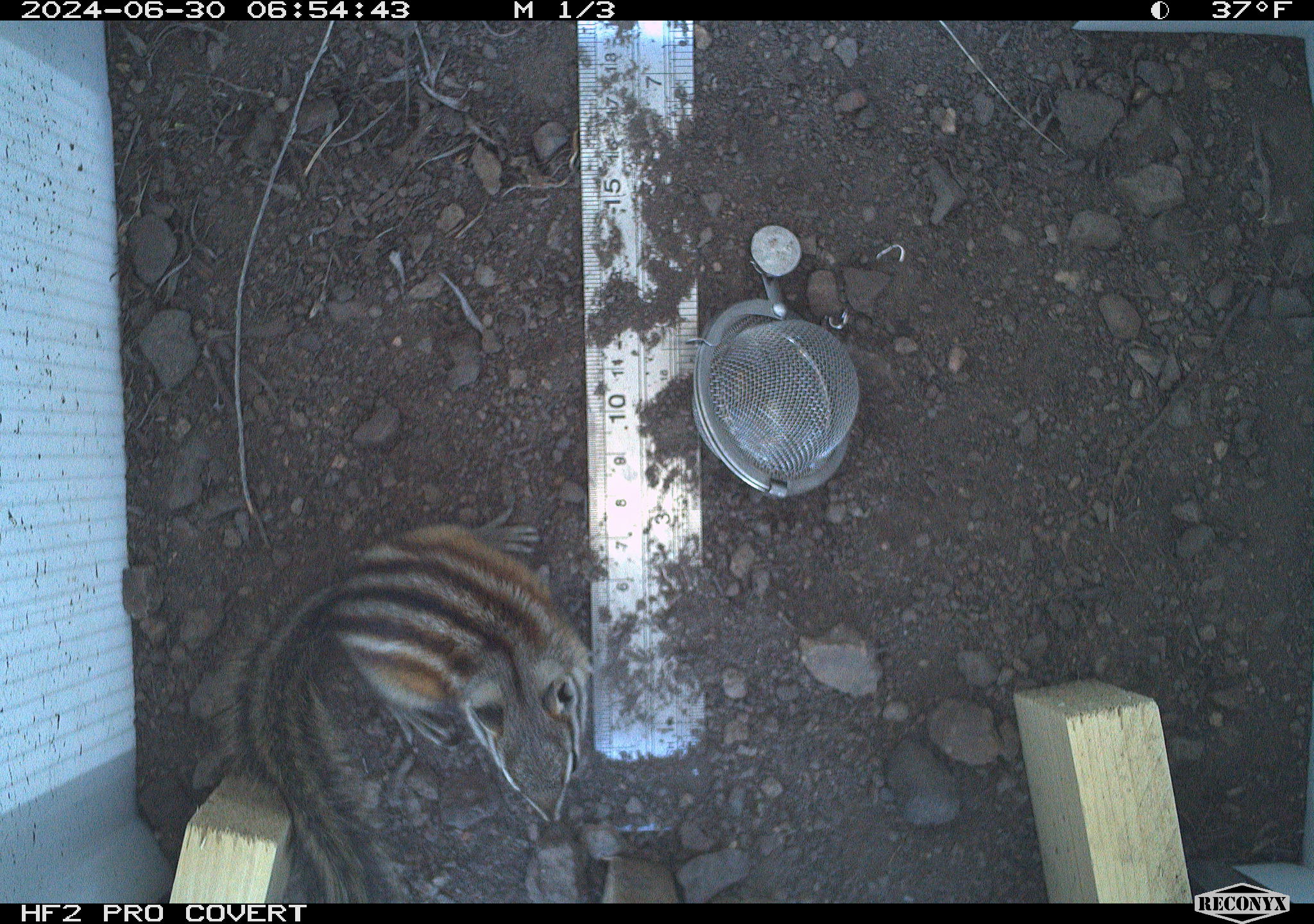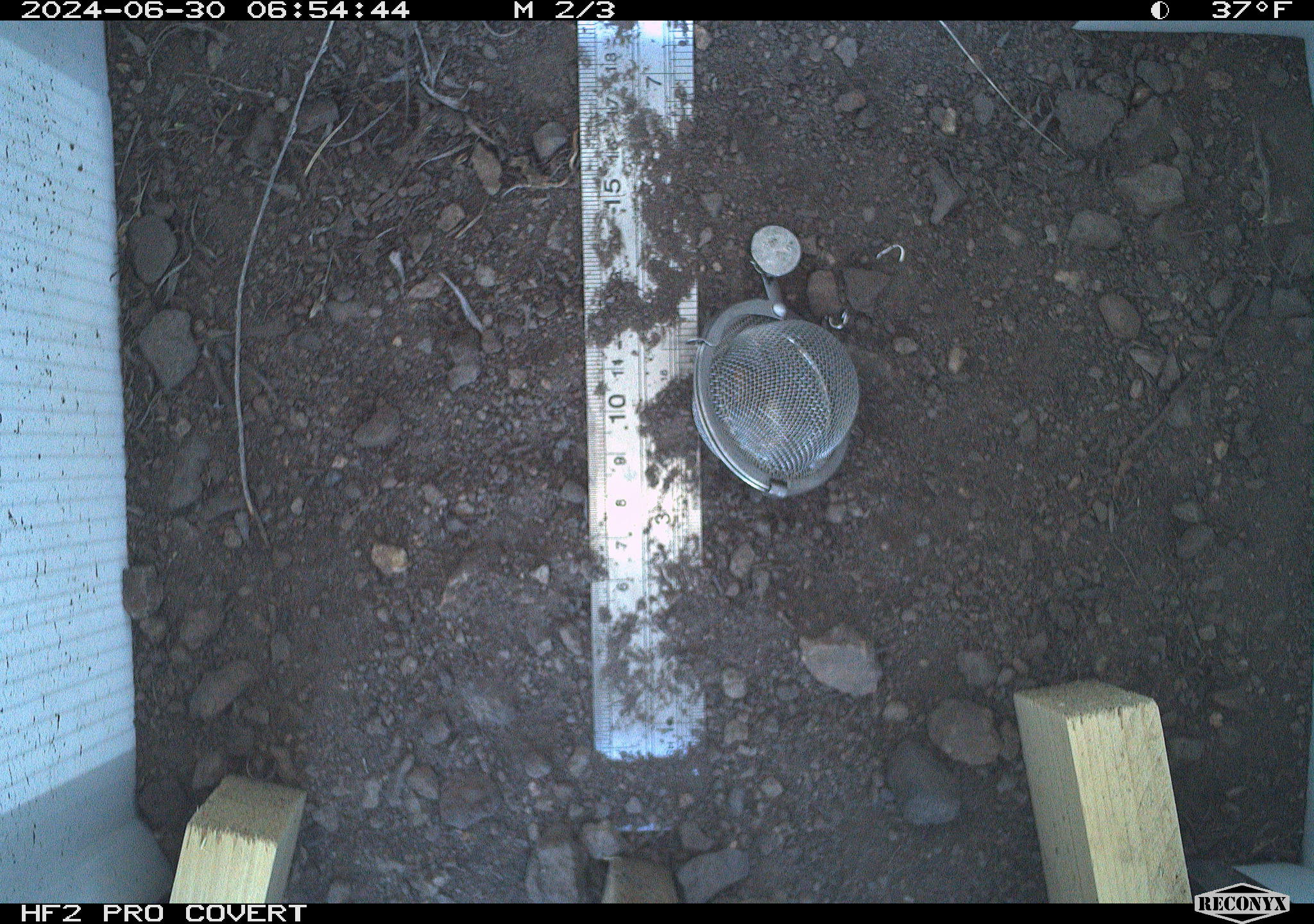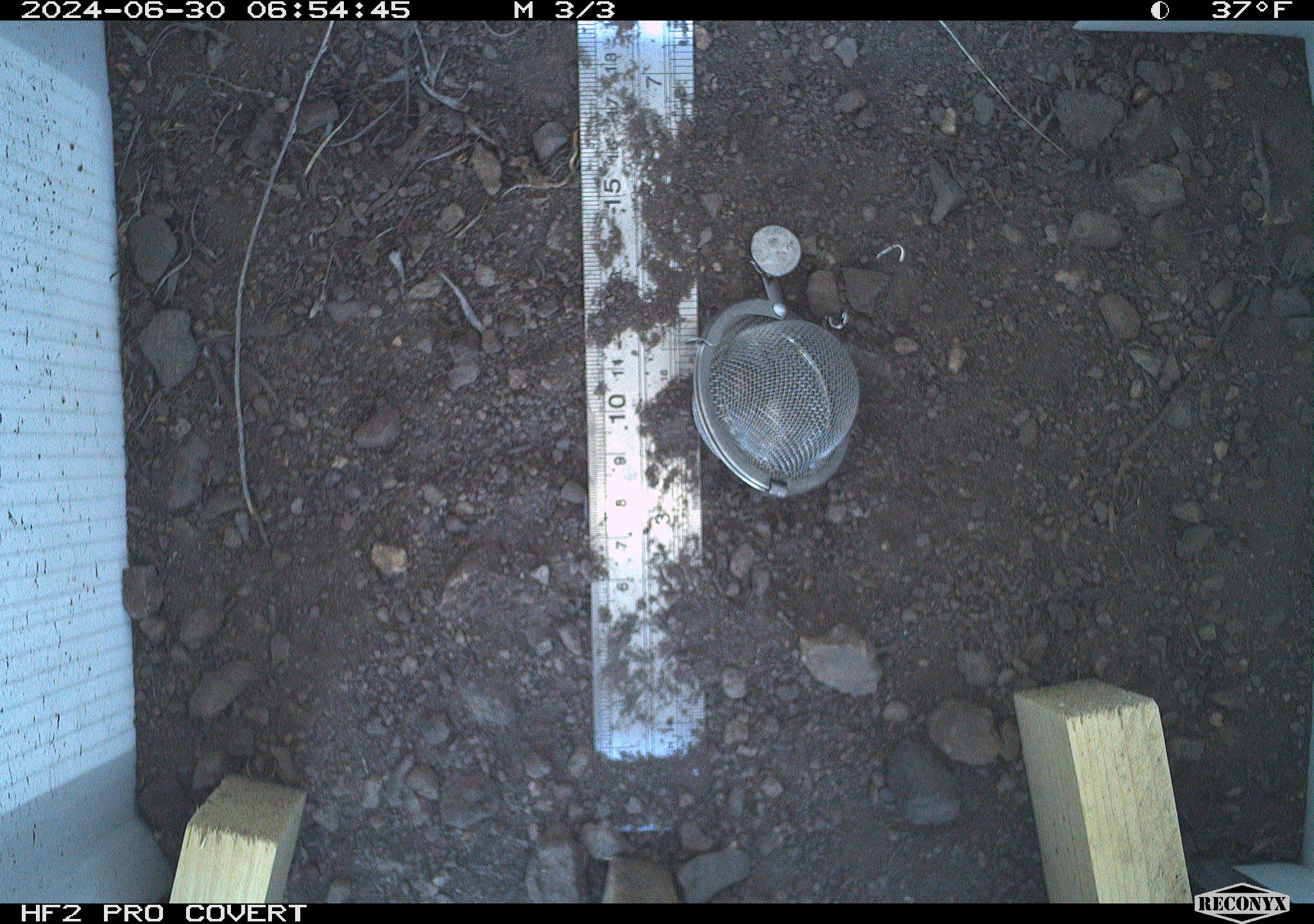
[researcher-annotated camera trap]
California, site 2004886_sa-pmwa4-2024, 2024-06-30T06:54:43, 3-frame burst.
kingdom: Animalia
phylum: Chordata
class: Mammalia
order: Rodentia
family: Sciuridae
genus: Neotamias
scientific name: Neotamias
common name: western chipmunks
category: neotamias species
Neotamias species (western chipmunks) (Neotamias).